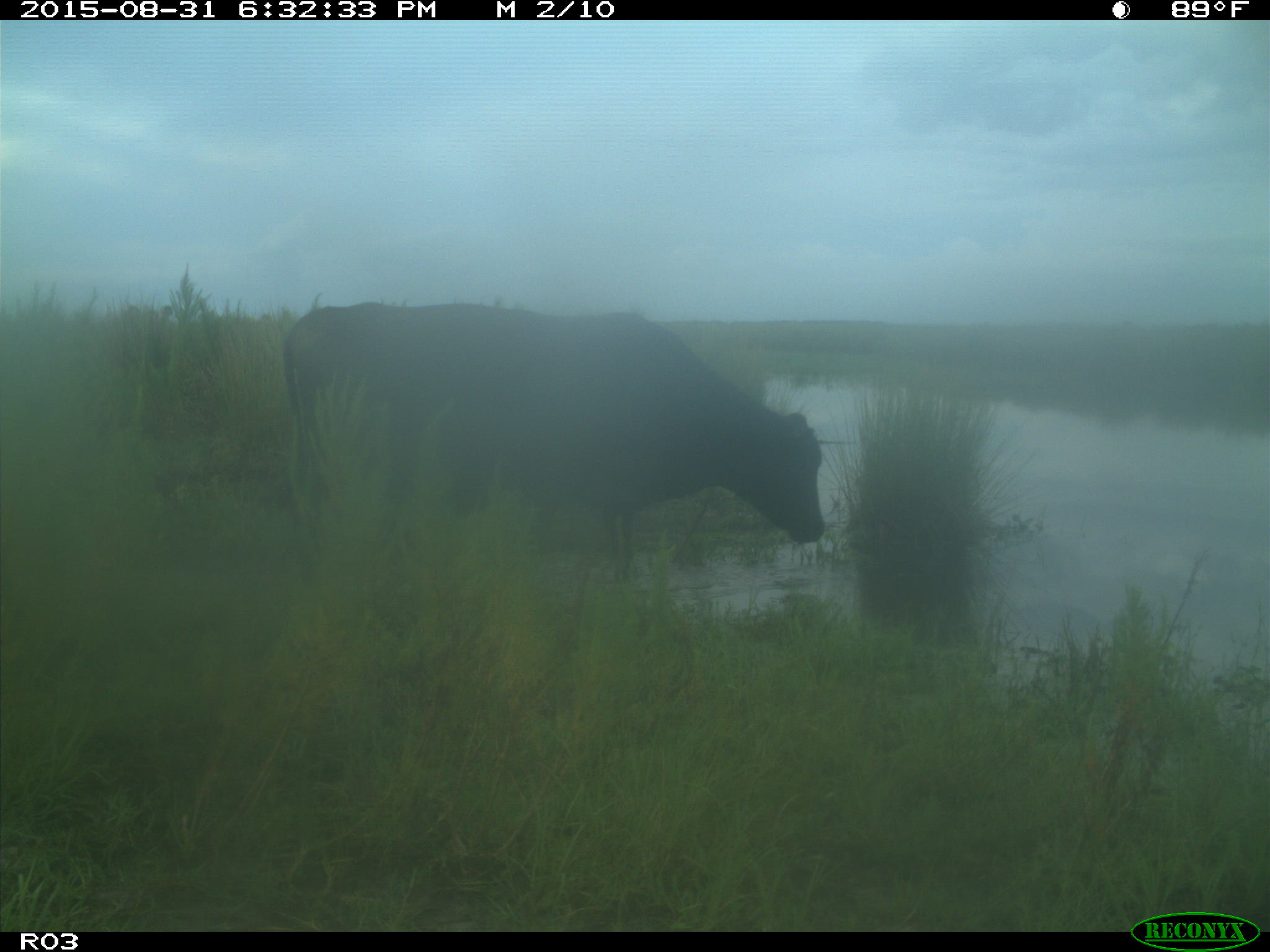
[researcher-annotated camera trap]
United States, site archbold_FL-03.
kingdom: Animalia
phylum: Chordata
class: Mammalia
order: Artiodactyla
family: Bovidae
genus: Bos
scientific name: Bos taurus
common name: domestic cow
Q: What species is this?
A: Bos taurus (domestic cow).